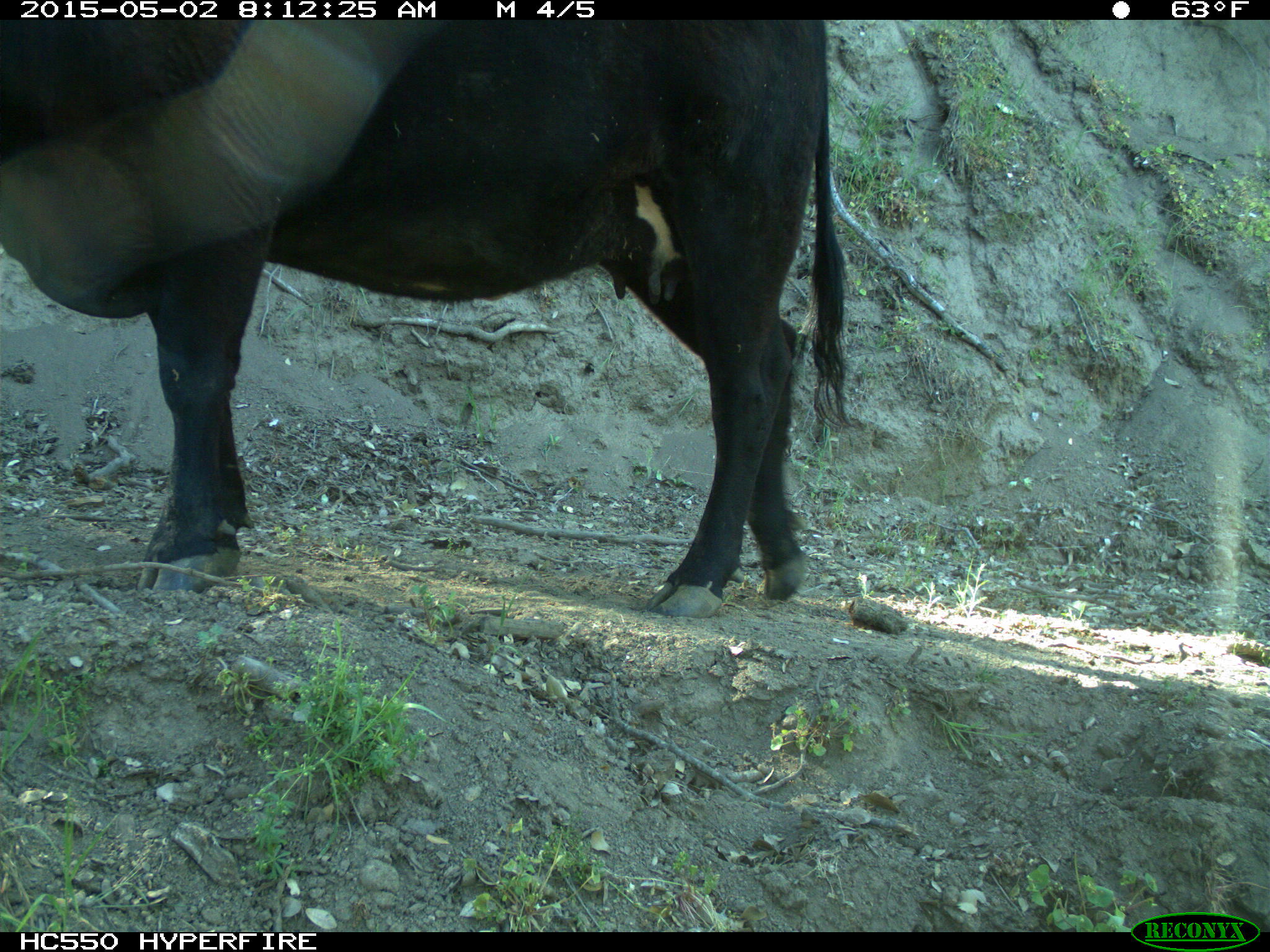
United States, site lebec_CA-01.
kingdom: Animalia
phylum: Chordata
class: Mammalia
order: Artiodactyla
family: Bovidae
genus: Bos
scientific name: Bos taurus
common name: domestic cow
Bos taurus (domestic cow).